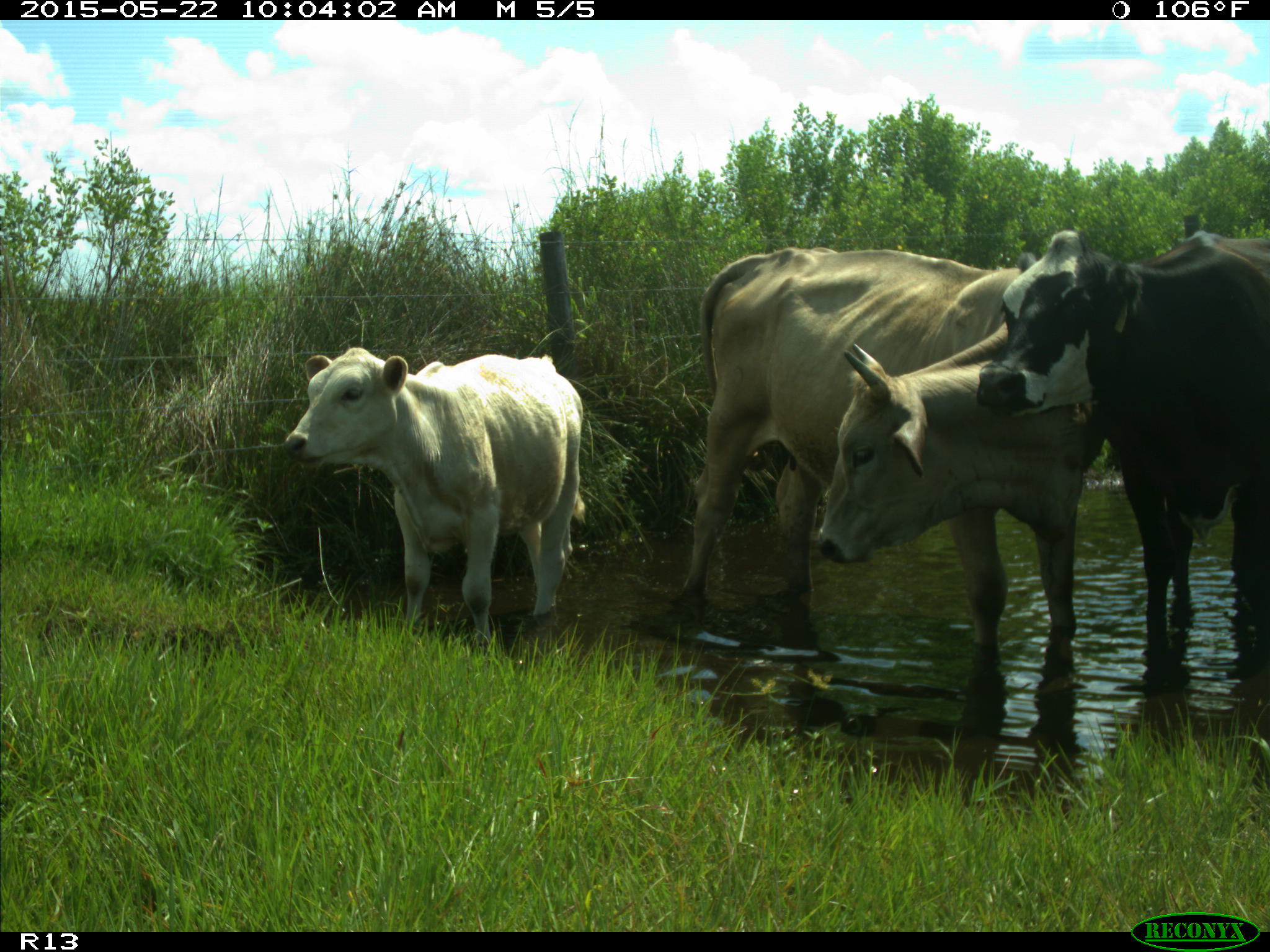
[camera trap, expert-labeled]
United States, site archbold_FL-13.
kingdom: Animalia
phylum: Chordata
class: Mammalia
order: Artiodactyla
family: Bovidae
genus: Bos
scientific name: Bos taurus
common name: domestic cow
Bos taurus (domestic cow).